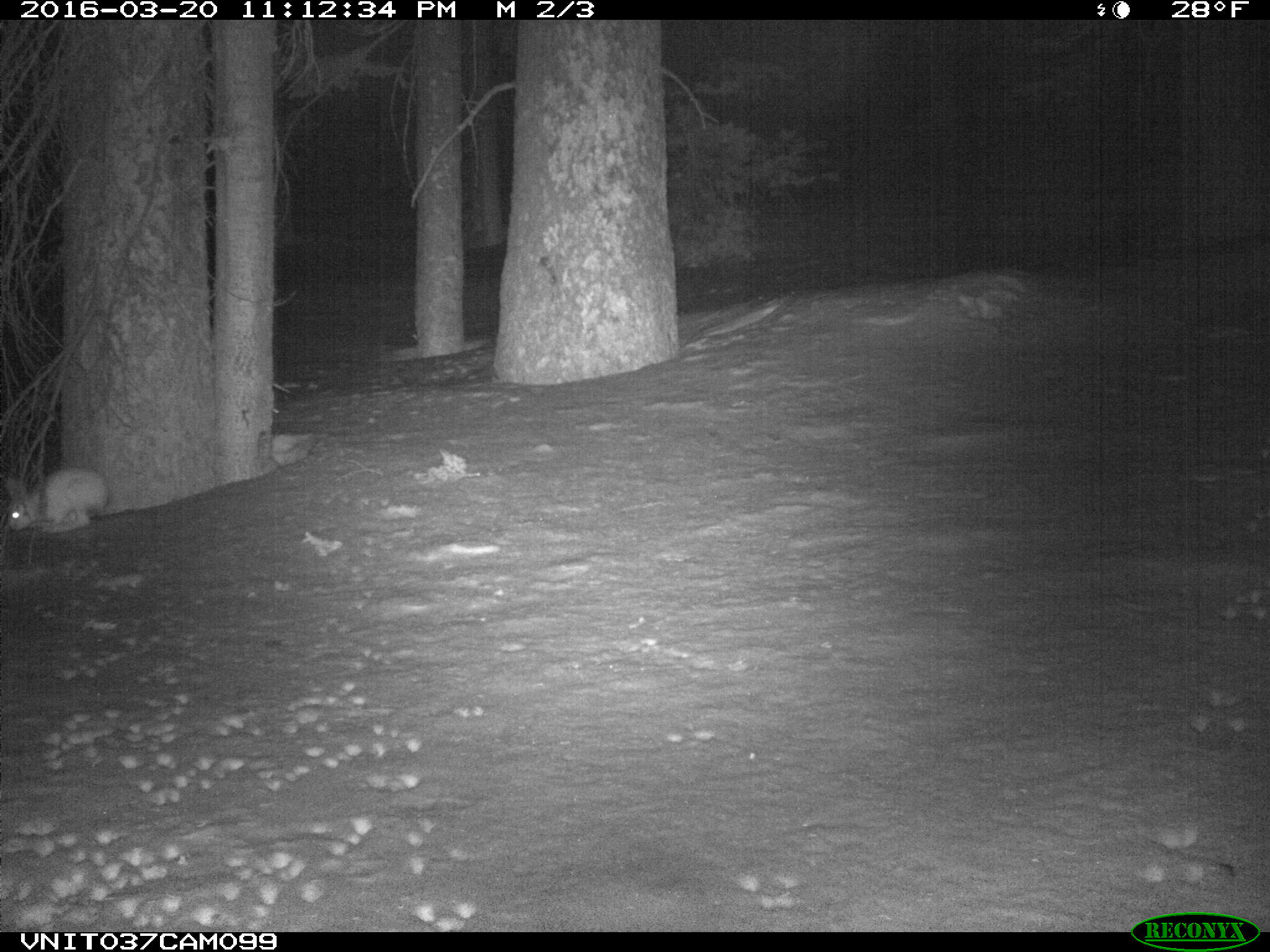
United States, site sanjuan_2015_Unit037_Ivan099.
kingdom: Animalia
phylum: Chordata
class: Mammalia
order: Lagomorpha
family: Leporidae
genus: Lepus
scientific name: Lepus americanus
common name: snowshoe hare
Lepus americanus (snowshoe hare).